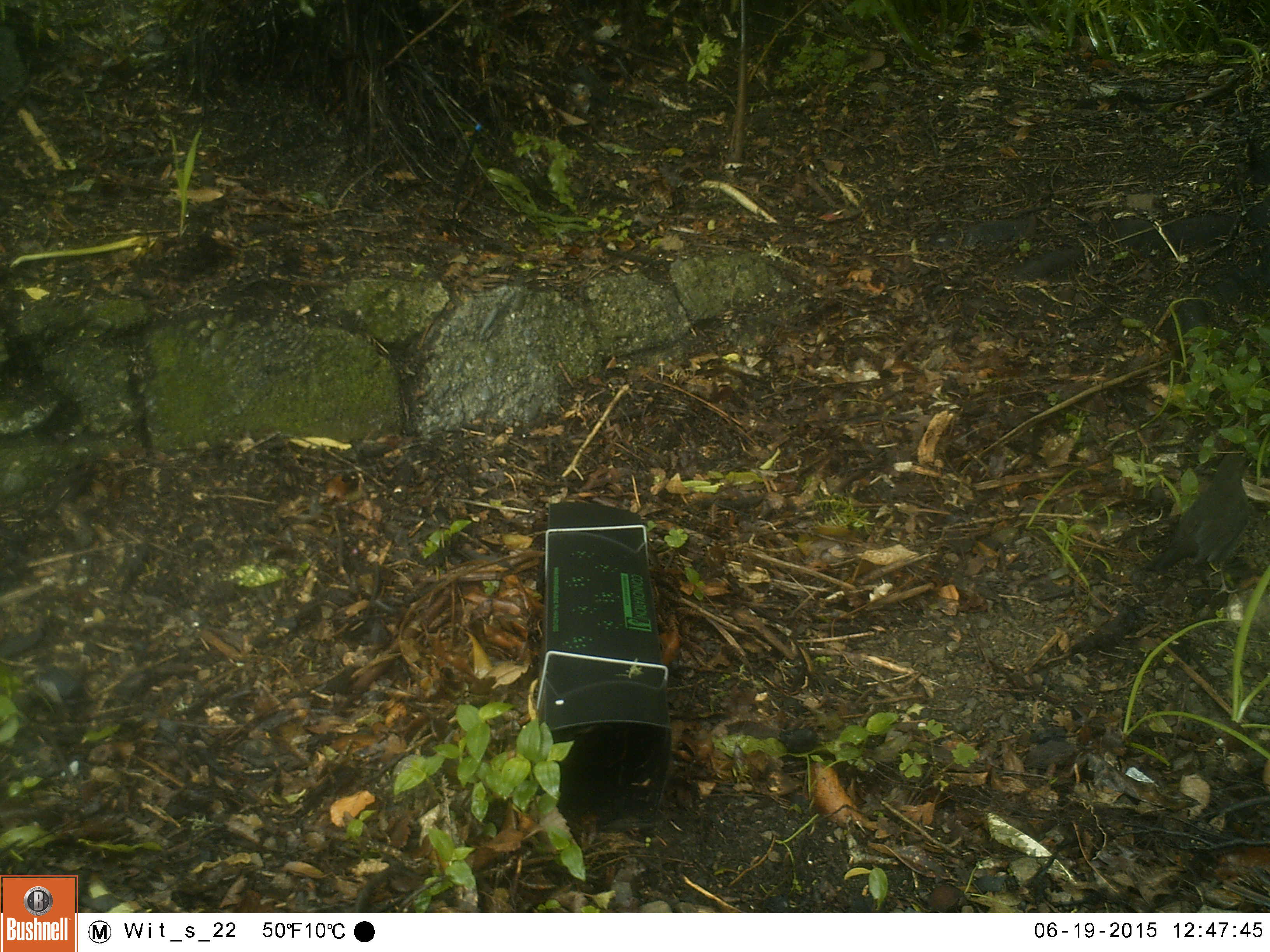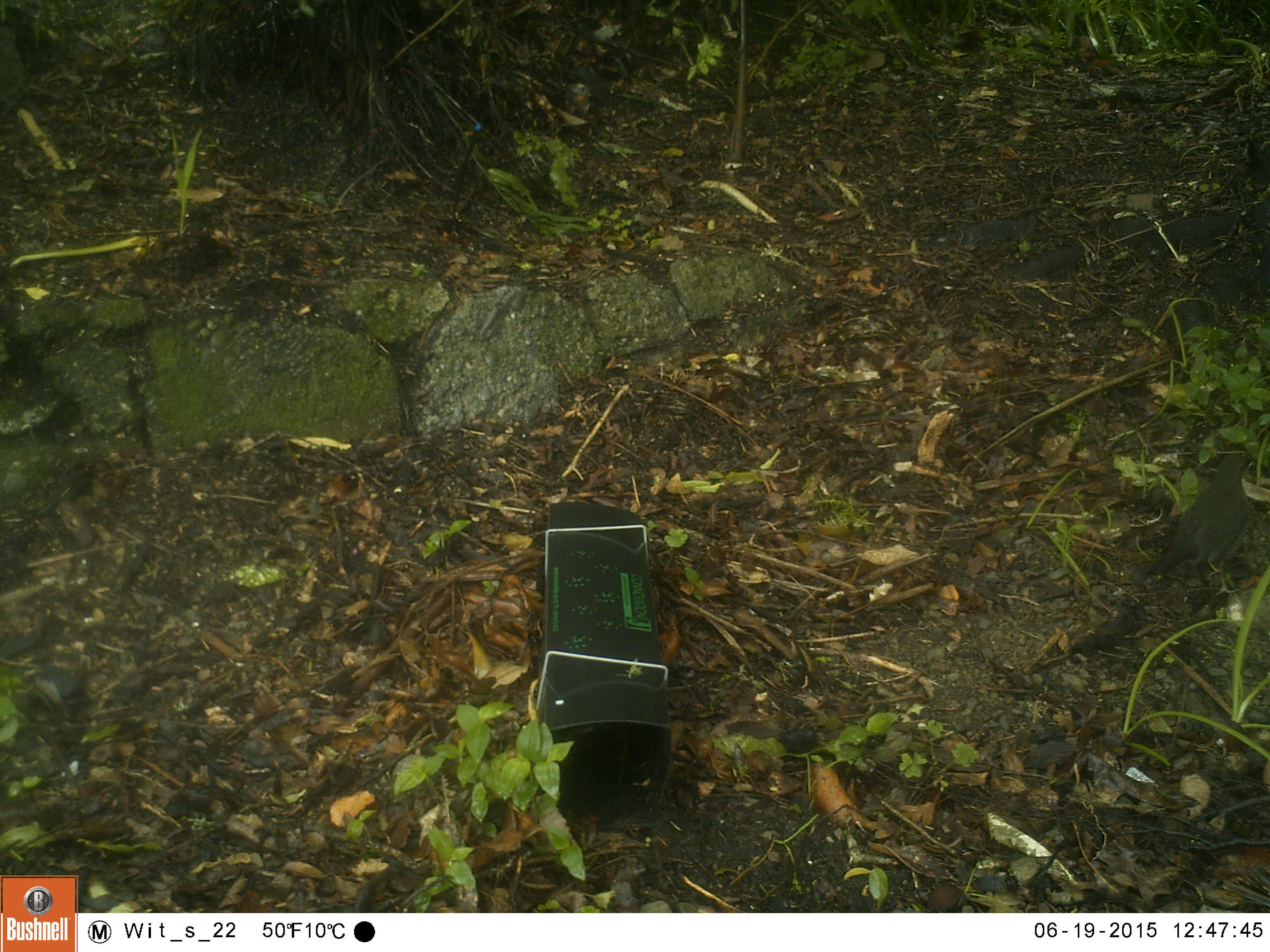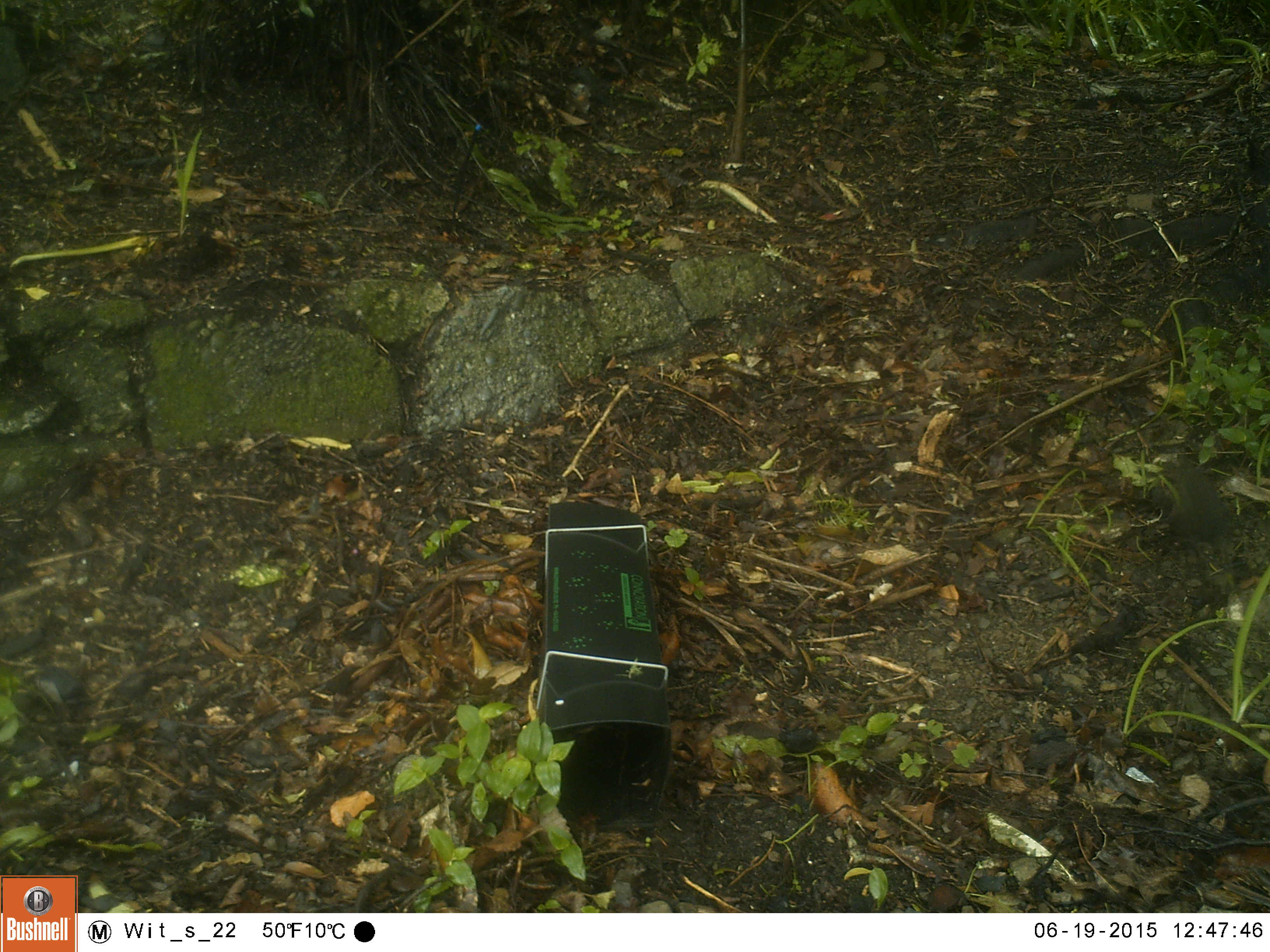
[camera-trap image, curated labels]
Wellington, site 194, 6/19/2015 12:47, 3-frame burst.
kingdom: Animalia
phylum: Chordata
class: Aves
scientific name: Aves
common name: bird